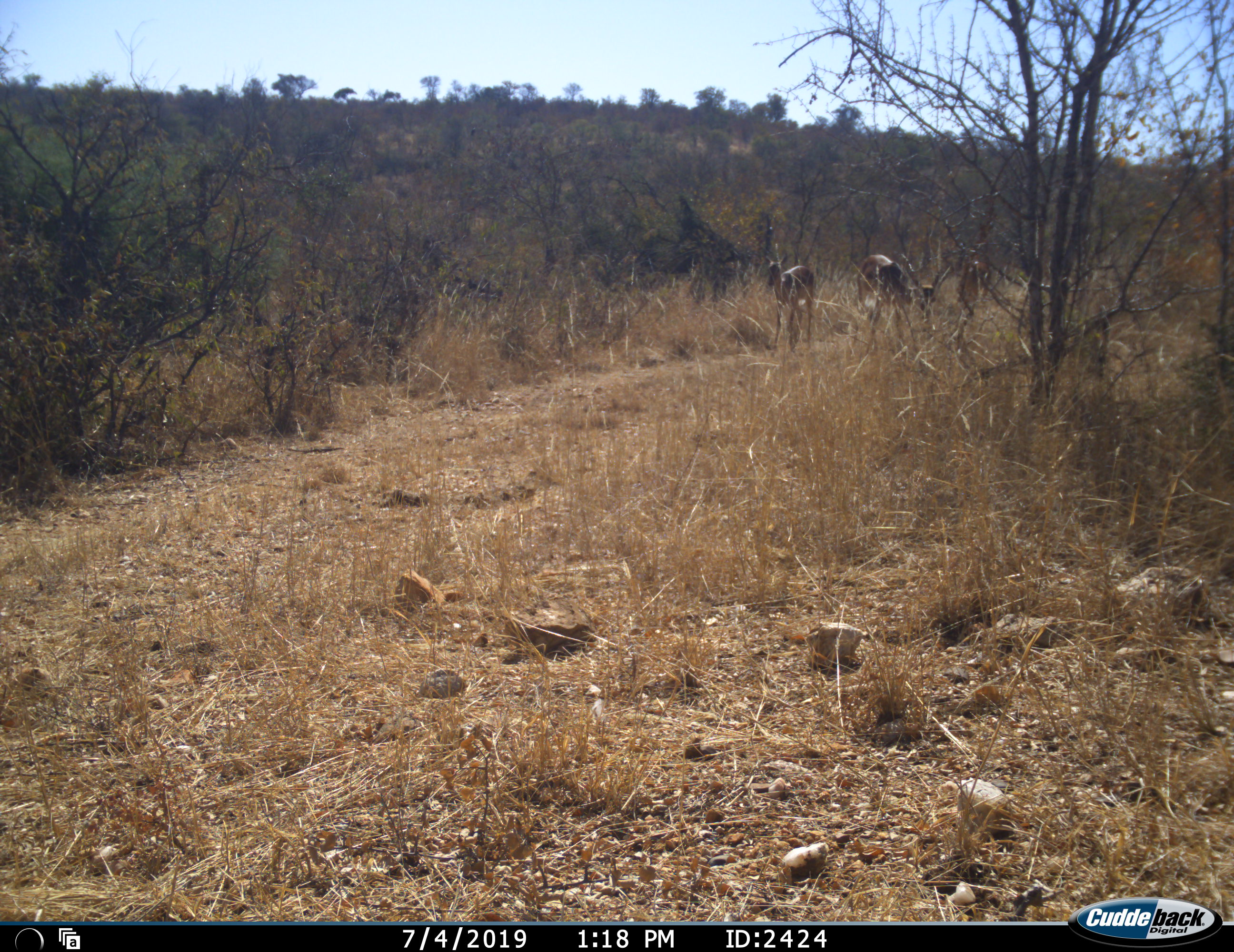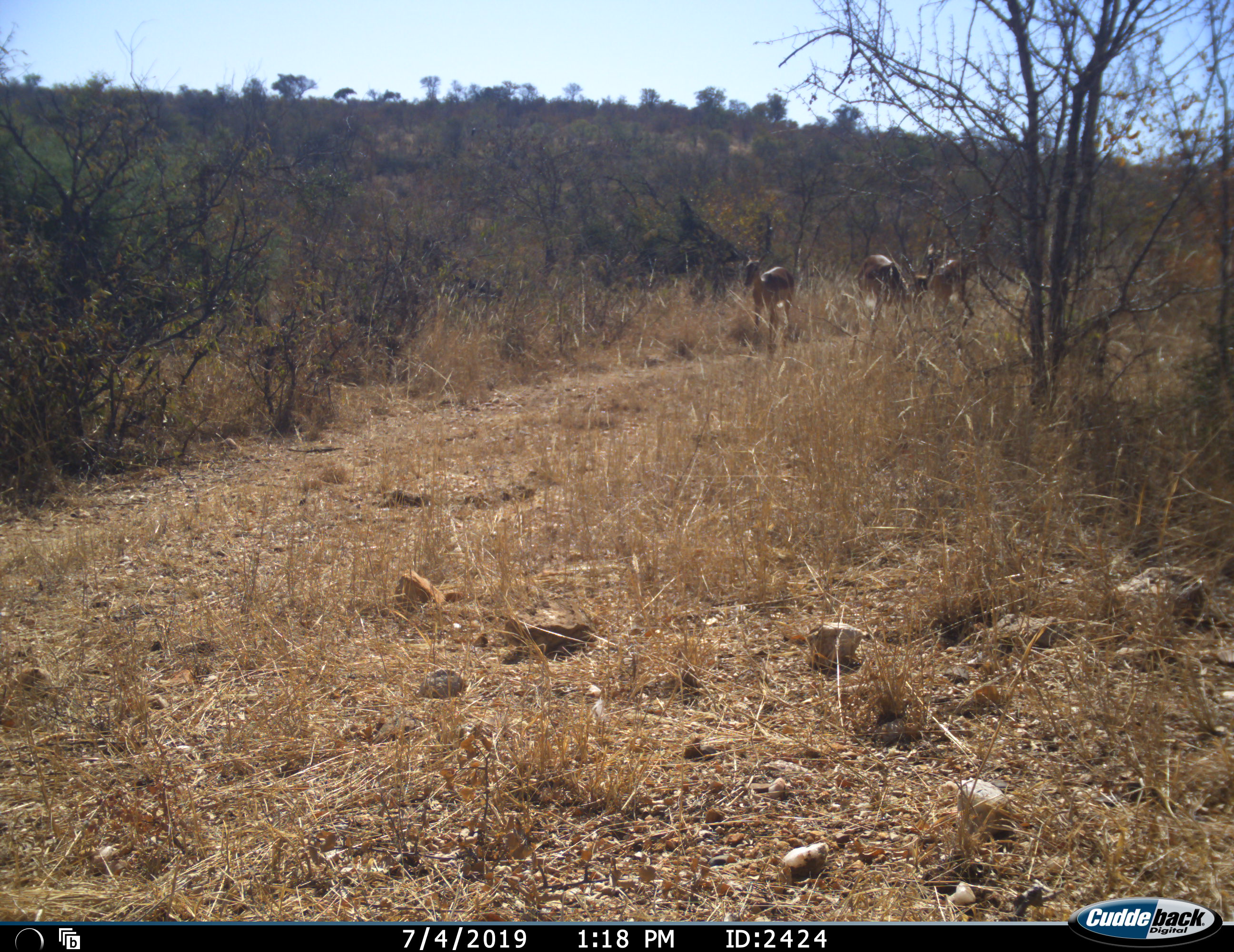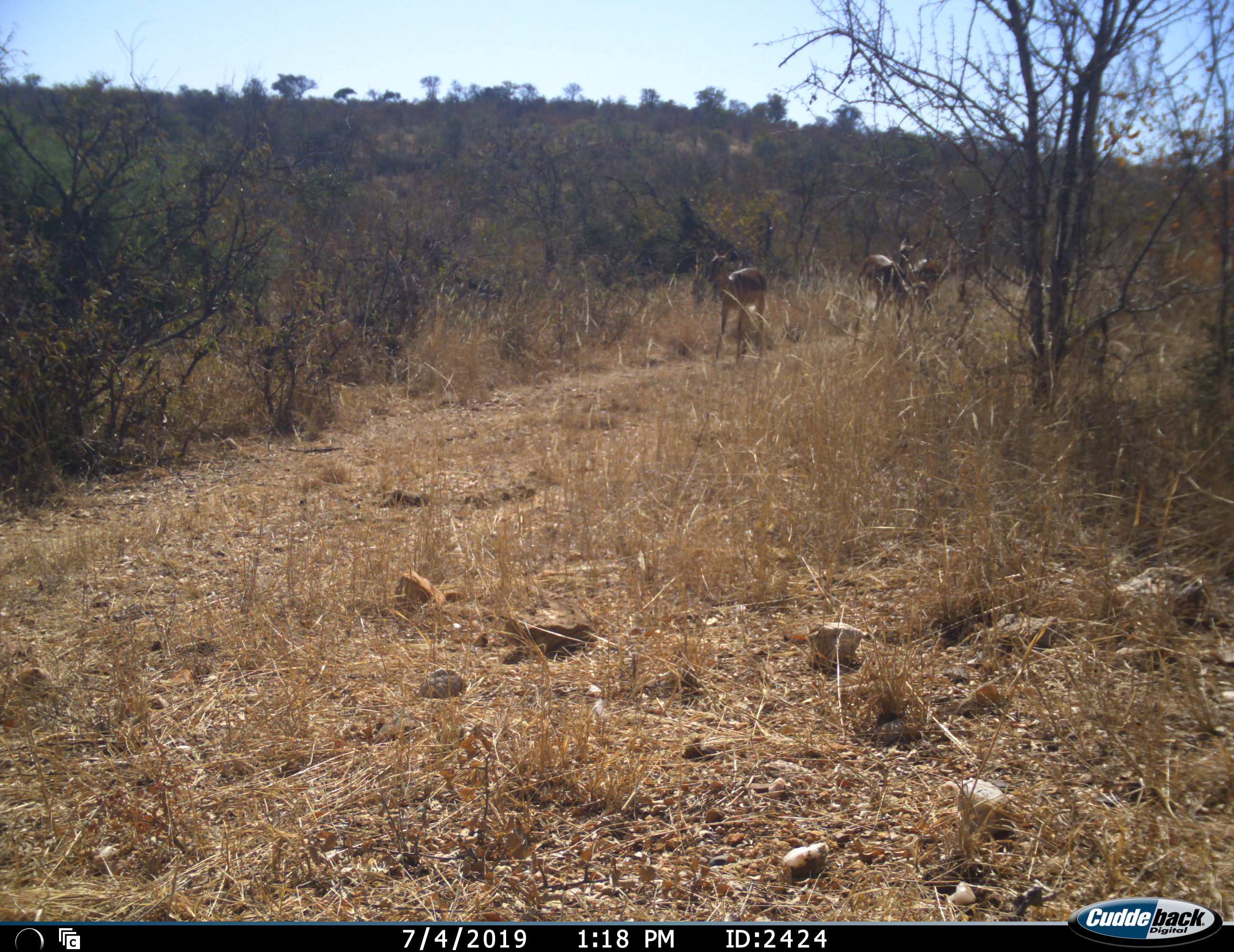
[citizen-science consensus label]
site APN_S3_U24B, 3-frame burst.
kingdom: Animalia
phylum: Chordata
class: Mammalia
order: Artiodactyla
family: Bovidae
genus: Aepyceros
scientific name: Aepyceros melampus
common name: impala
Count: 3.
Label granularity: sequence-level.